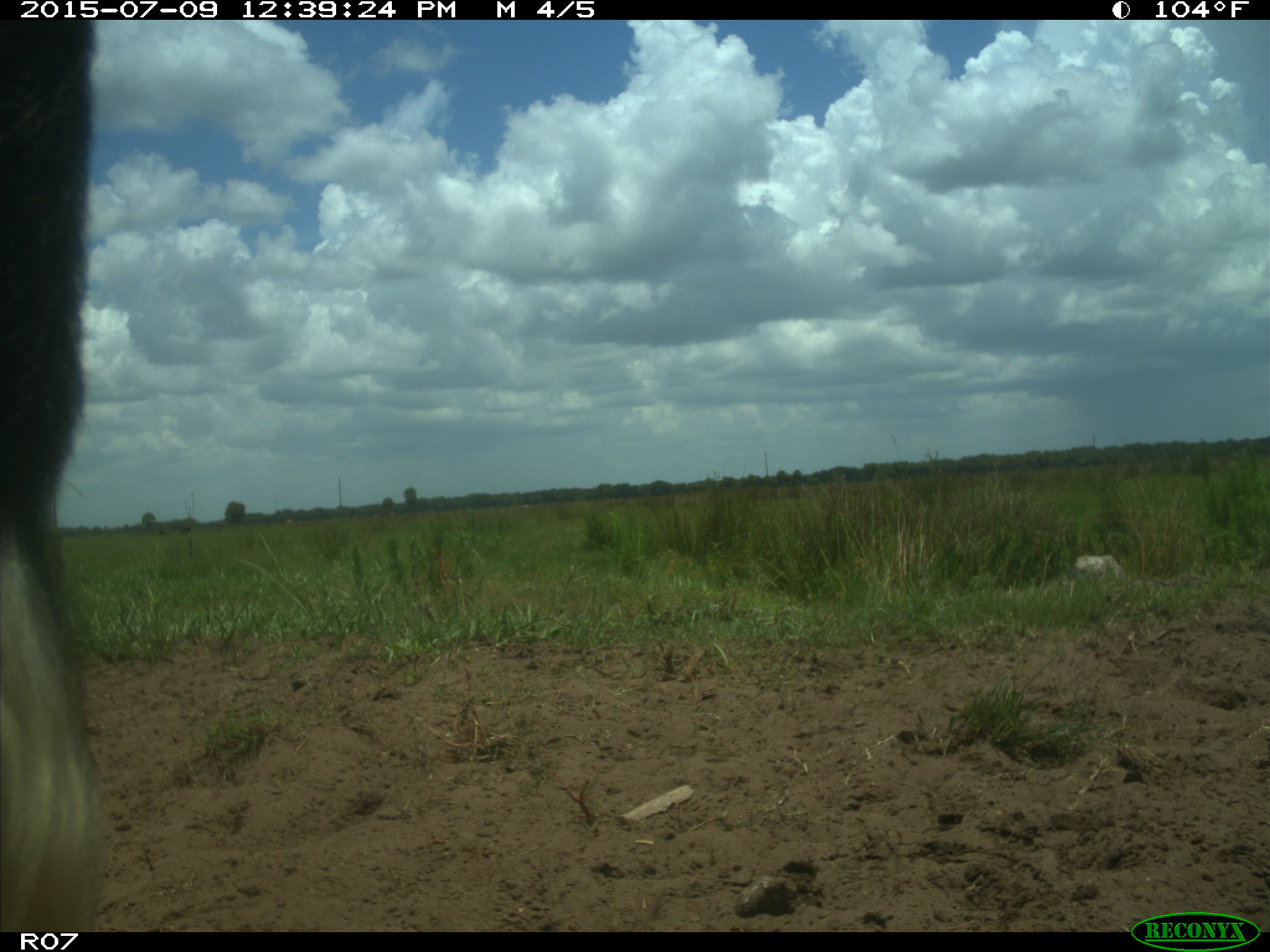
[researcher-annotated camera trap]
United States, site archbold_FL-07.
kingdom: Animalia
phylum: Chordata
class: Mammalia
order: Artiodactyla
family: Bovidae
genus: Bos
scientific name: Bos taurus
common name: domestic cow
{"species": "Bos taurus (domestic cow)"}